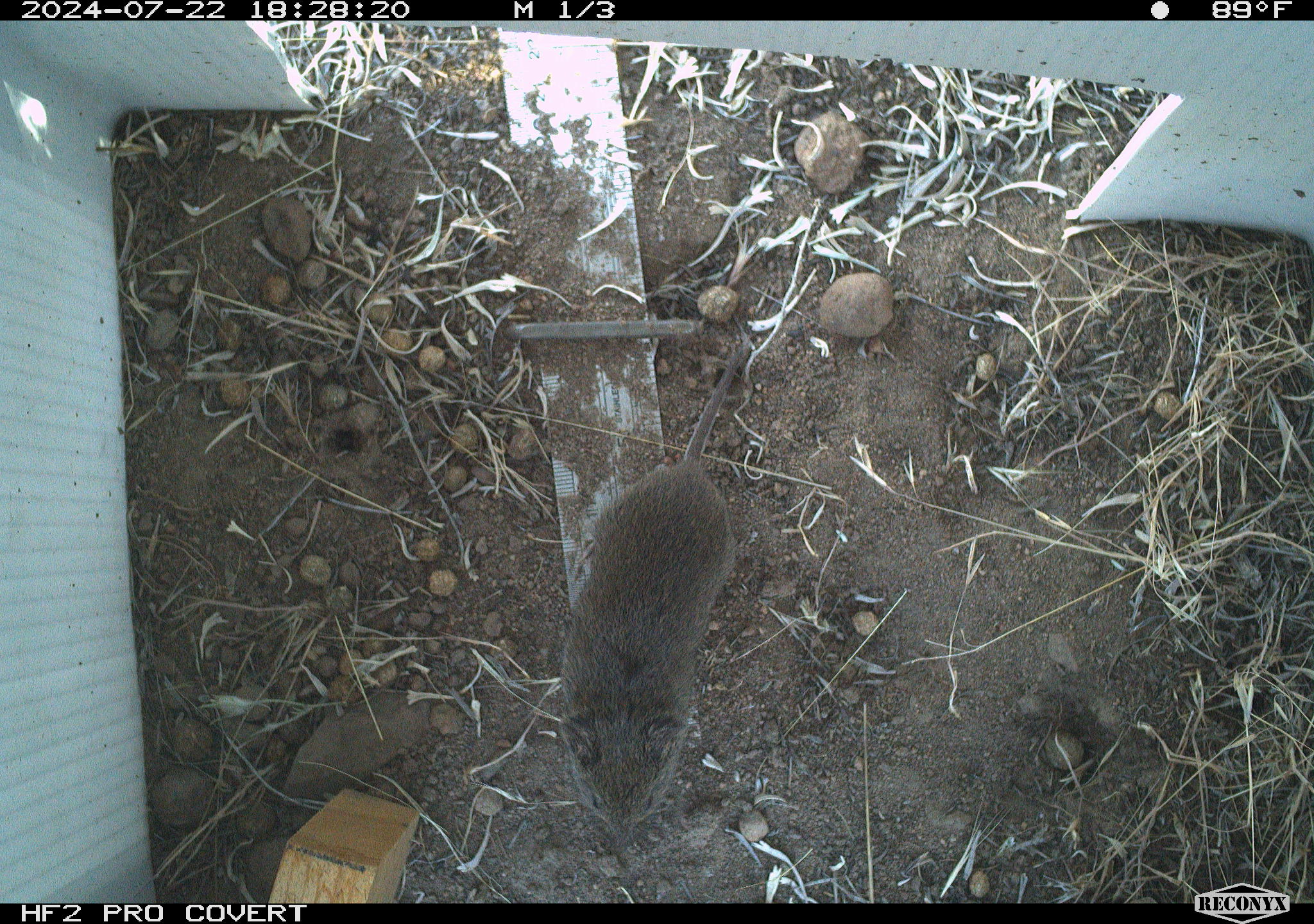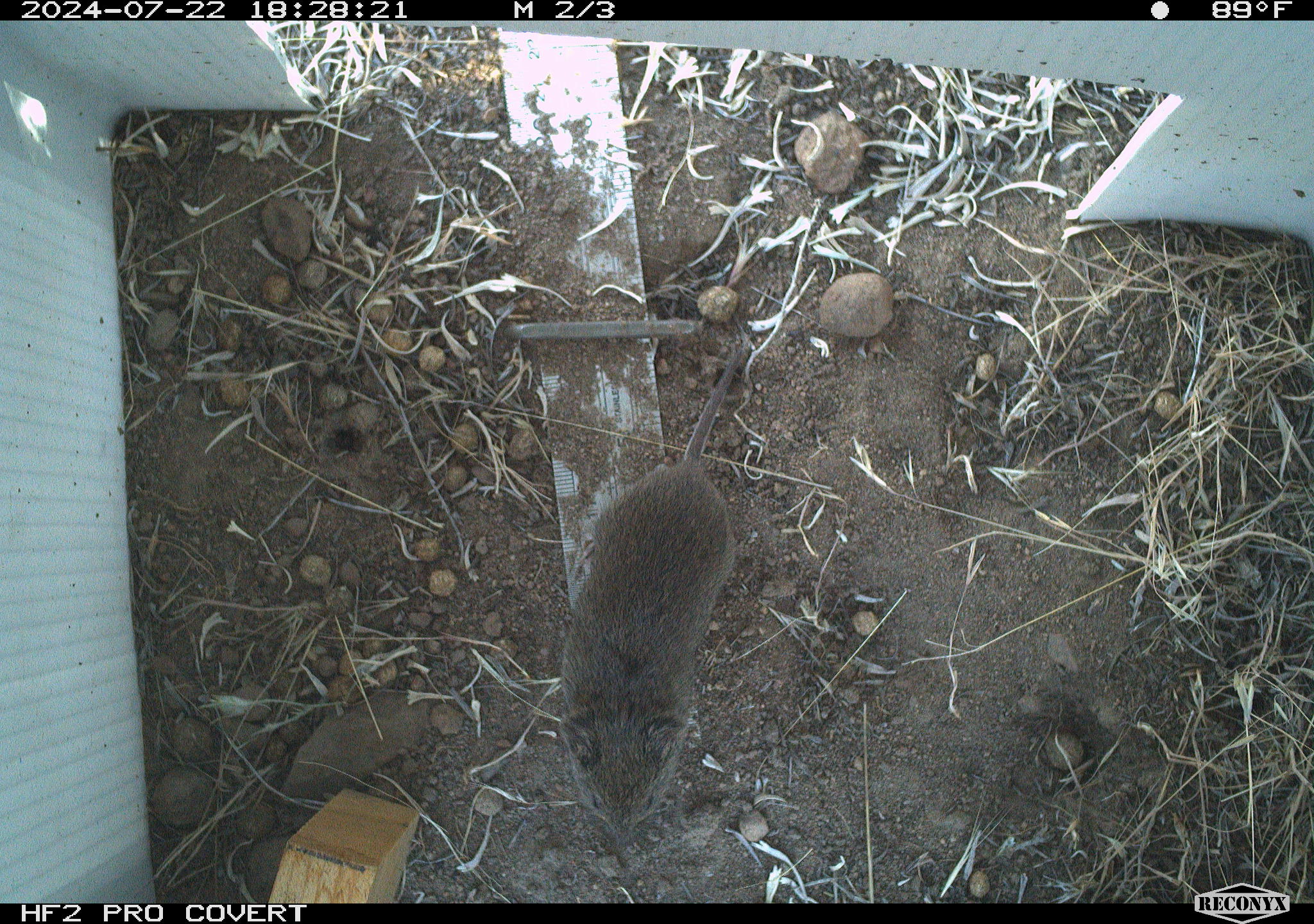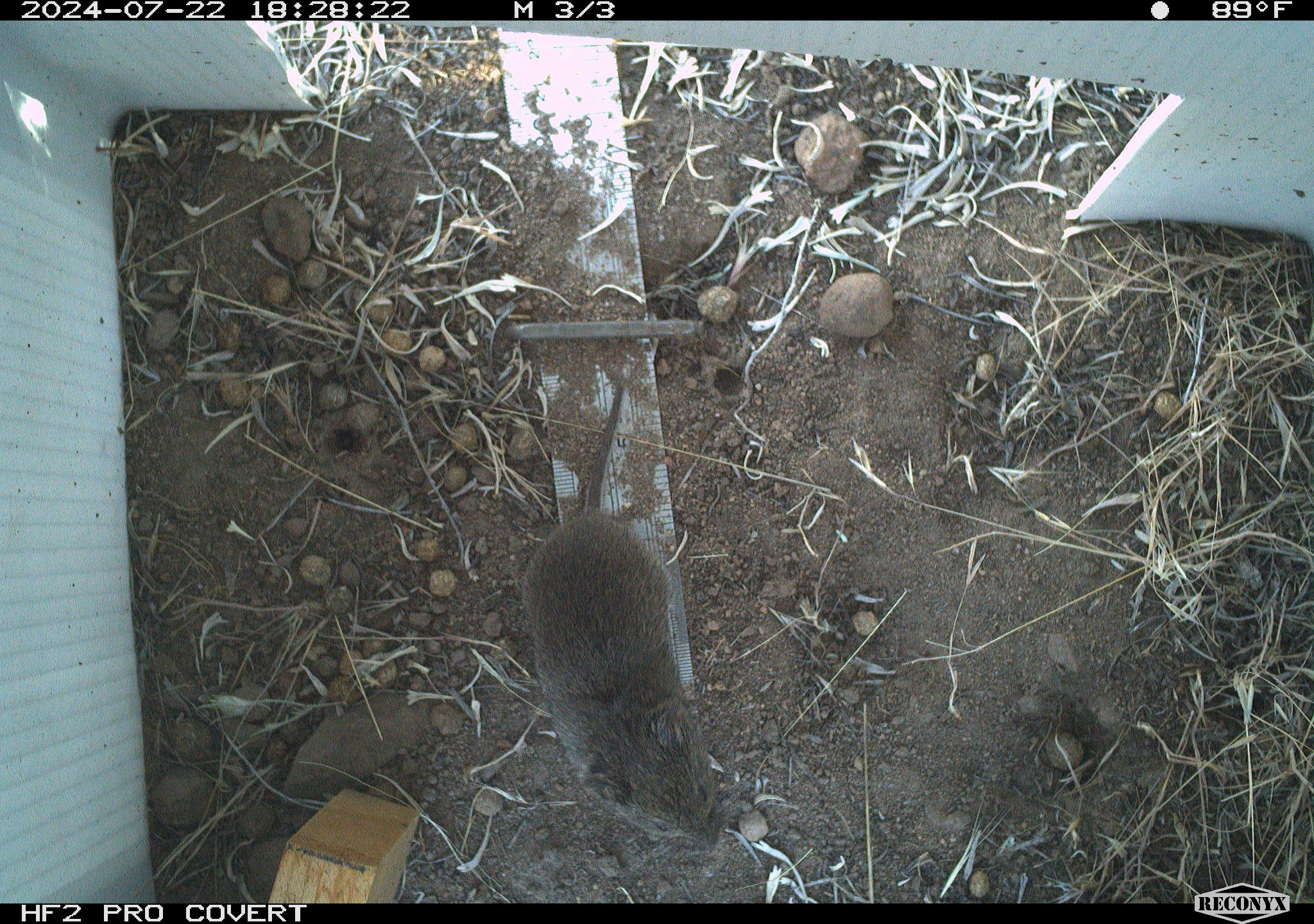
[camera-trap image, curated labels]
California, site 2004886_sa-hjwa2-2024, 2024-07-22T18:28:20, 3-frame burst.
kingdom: Animalia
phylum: Chordata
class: Mammalia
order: Rodentia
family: Cricetidae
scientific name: Cricetidae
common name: hamsters, voles, lemmings, and allies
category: cricetidae family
Cricetidae family (hamsters, voles, lemmings, and allies) (Cricetidae).